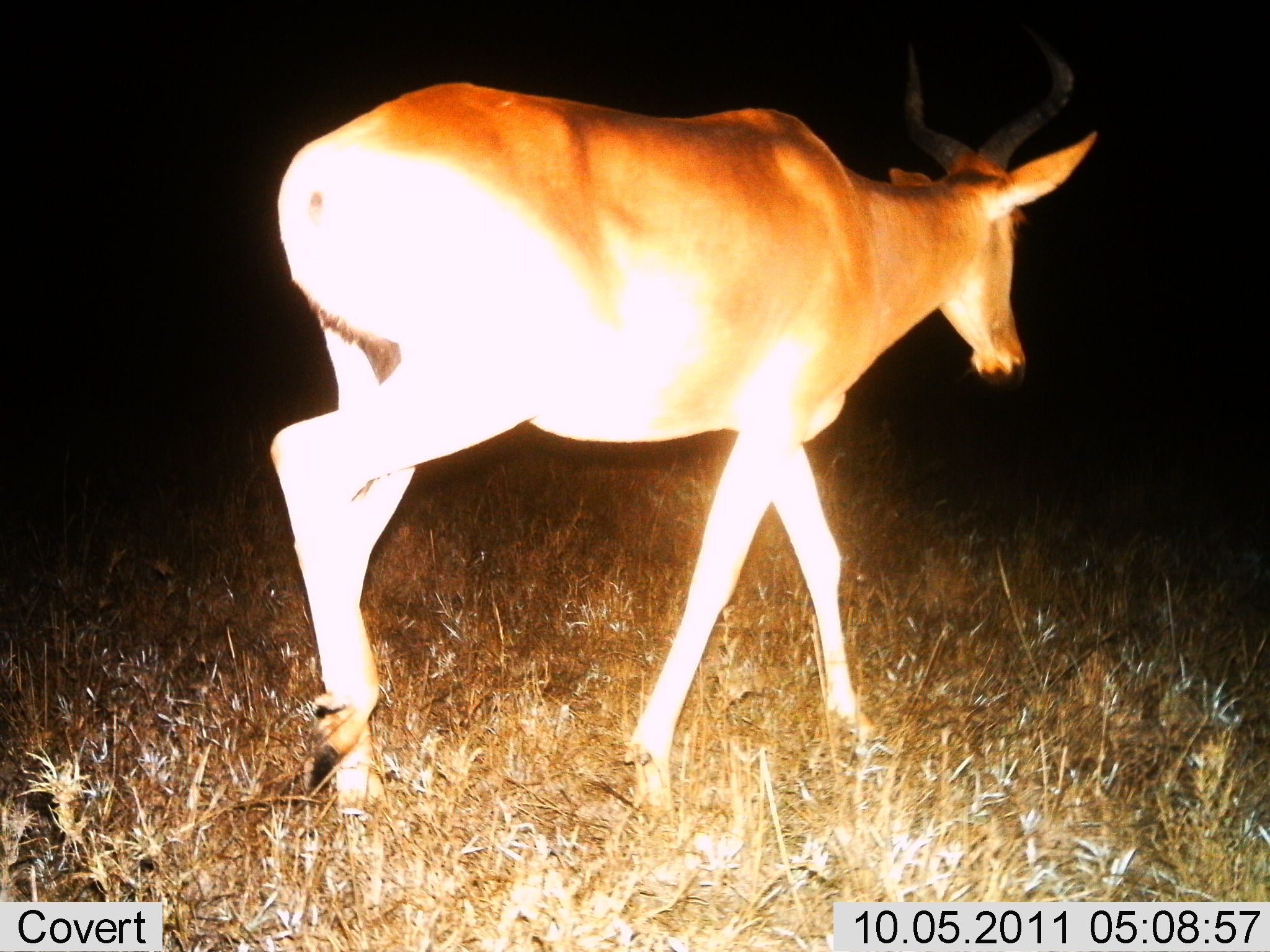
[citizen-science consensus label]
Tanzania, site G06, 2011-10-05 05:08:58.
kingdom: Animalia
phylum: Chordata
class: Mammalia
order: Artiodactyla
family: Bovidae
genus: Alcelaphus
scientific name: Alcelaphus buselaphus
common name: hartebeest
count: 1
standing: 10%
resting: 0%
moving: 90%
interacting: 0%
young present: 0%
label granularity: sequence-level